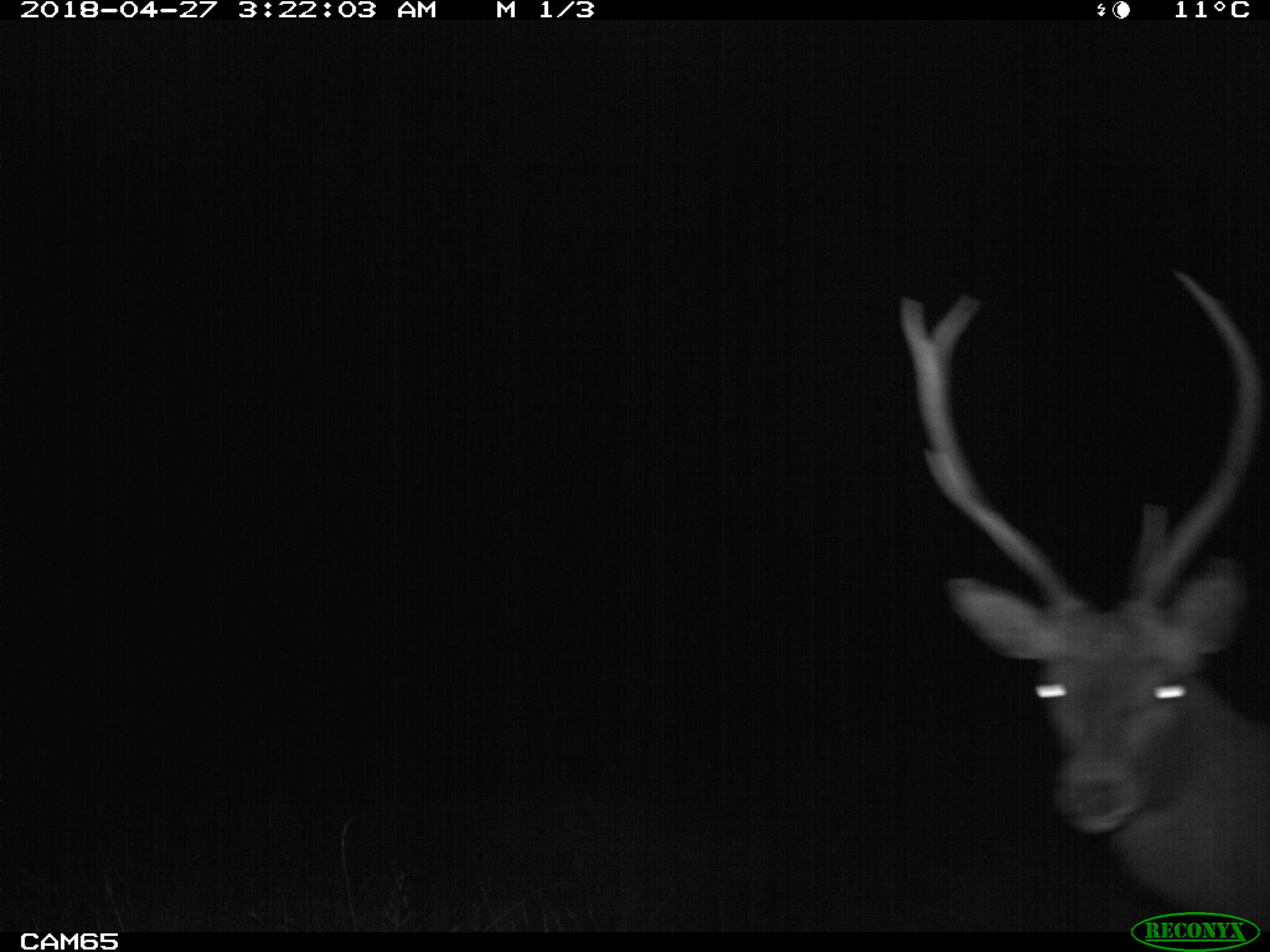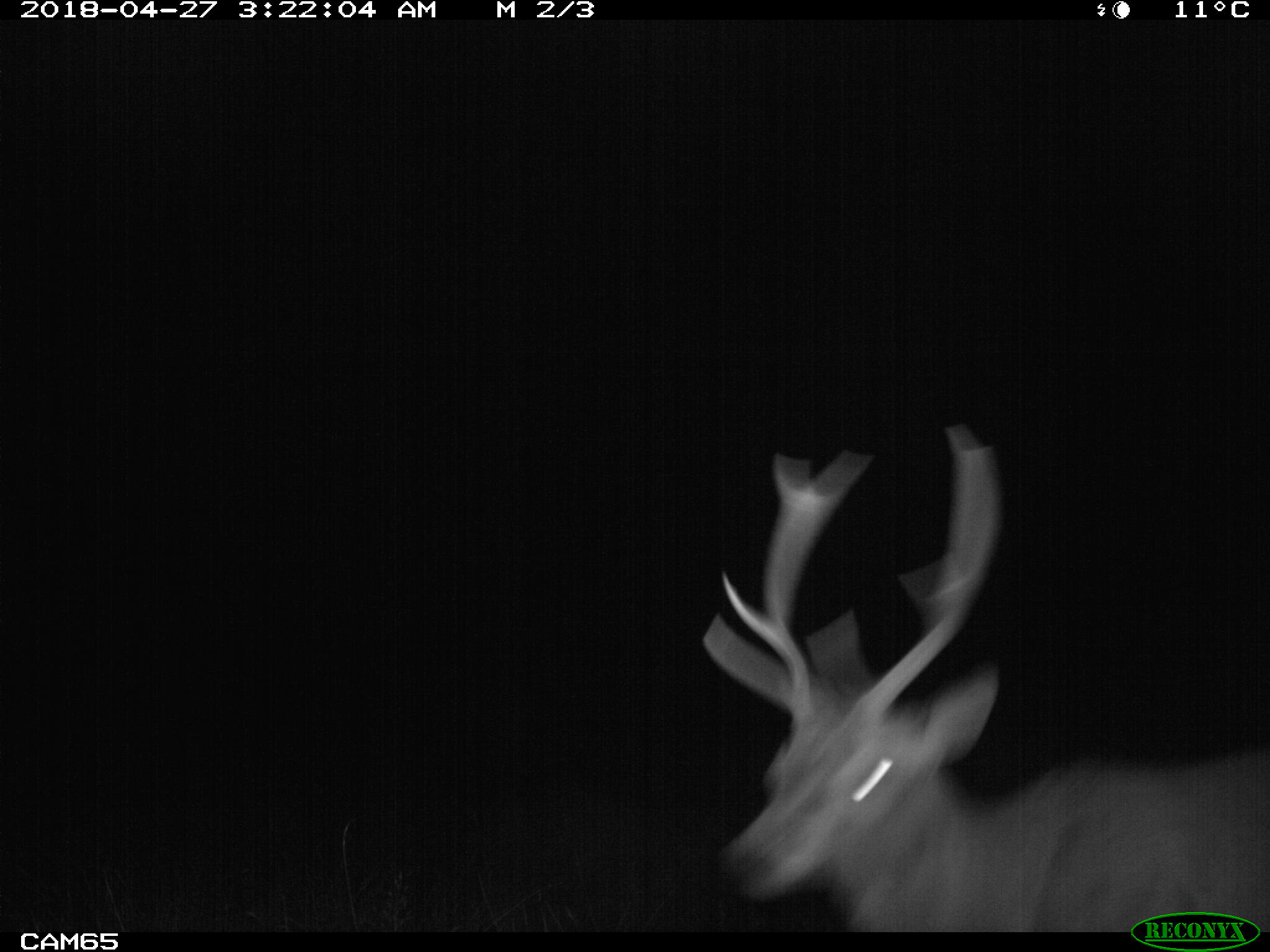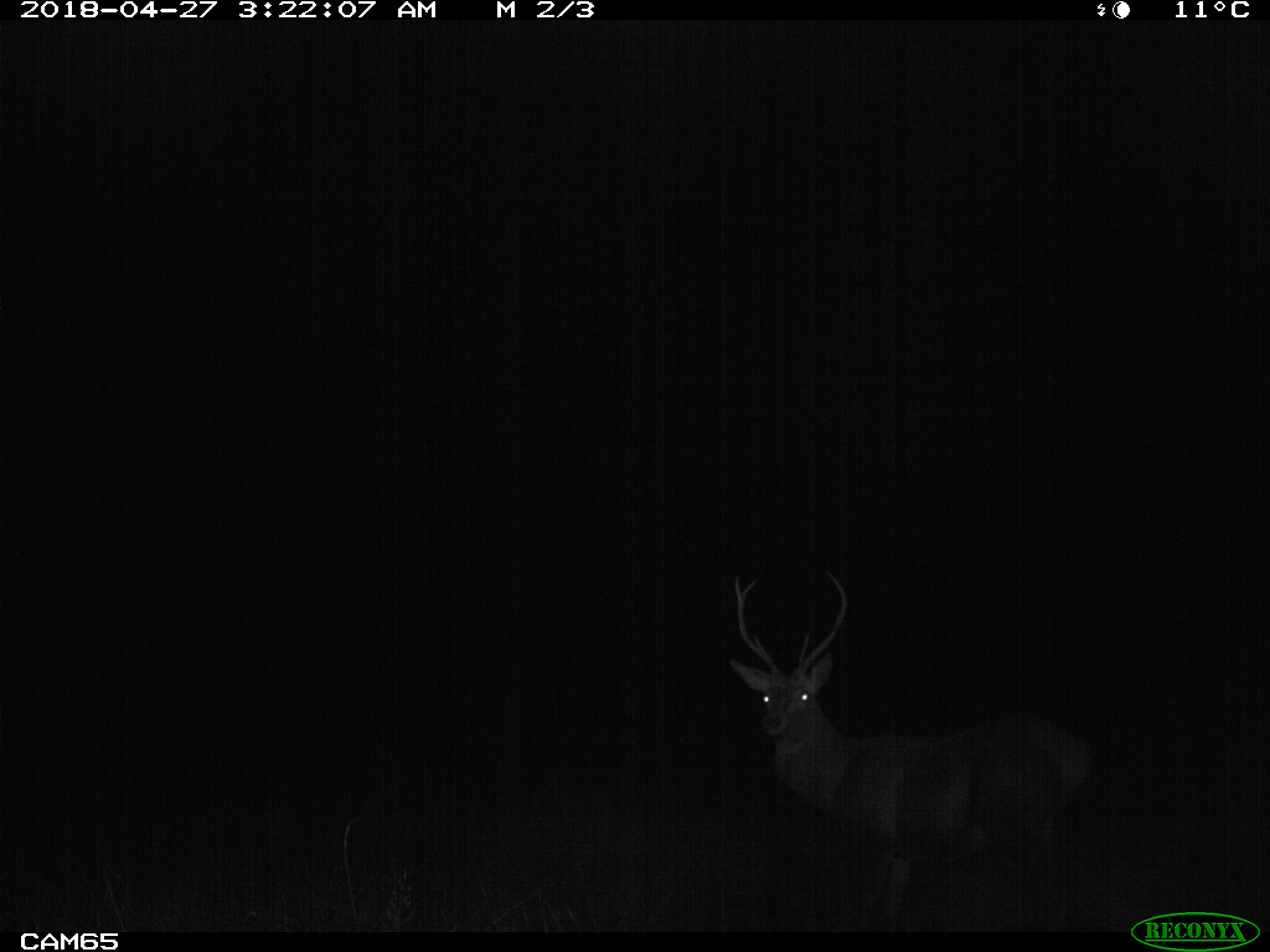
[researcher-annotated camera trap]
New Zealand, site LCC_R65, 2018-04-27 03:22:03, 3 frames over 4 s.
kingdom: Animalia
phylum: Chordata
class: Mammalia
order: Artiodactyla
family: Cervidae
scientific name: Cervidae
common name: deer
Deer (Cervidae).